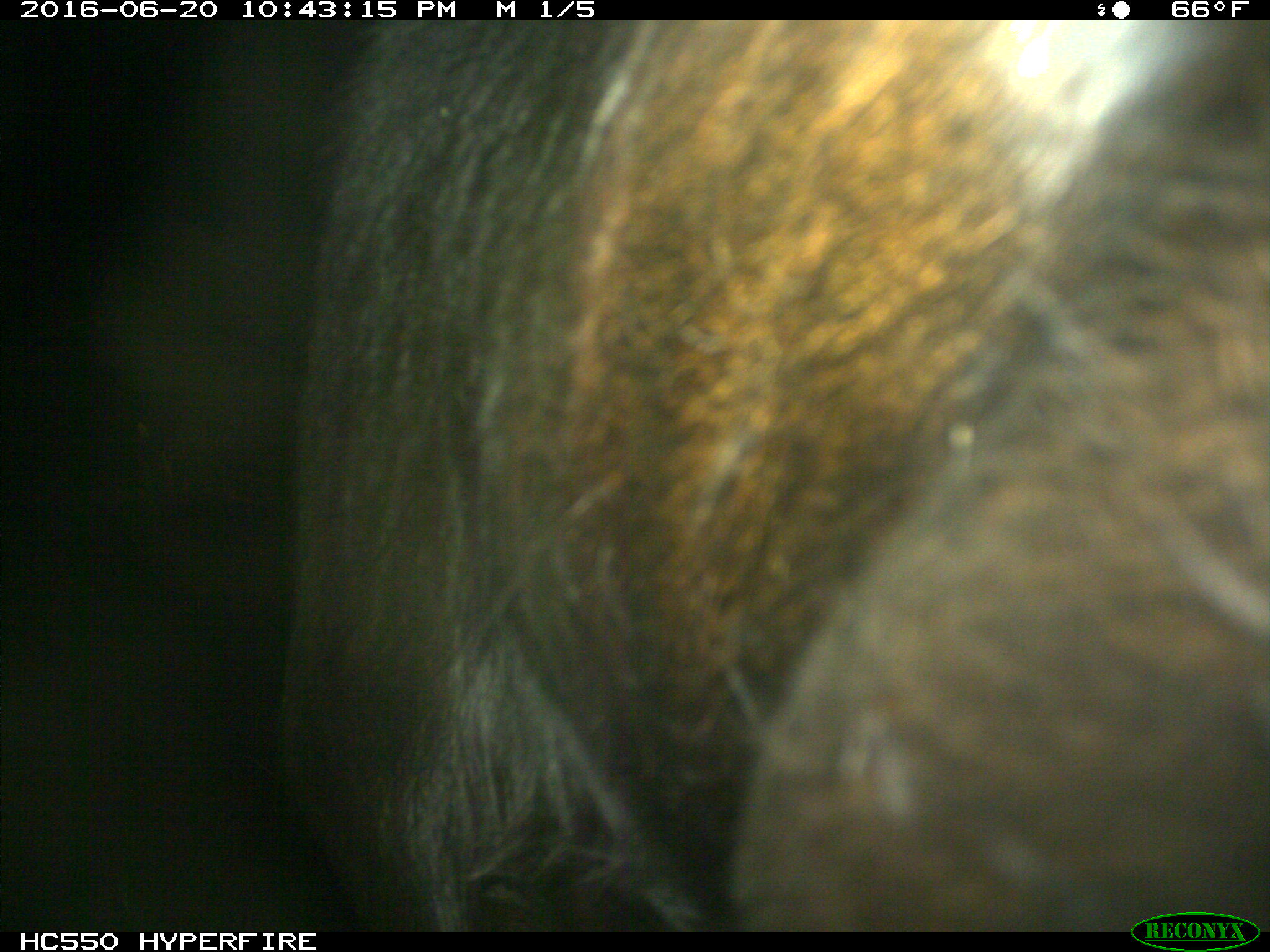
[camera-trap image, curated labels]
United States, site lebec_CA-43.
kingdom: Animalia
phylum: Chordata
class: Mammalia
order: Artiodactyla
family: Bovidae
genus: Bos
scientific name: Bos taurus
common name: domestic cow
Bos taurus (domestic cow).